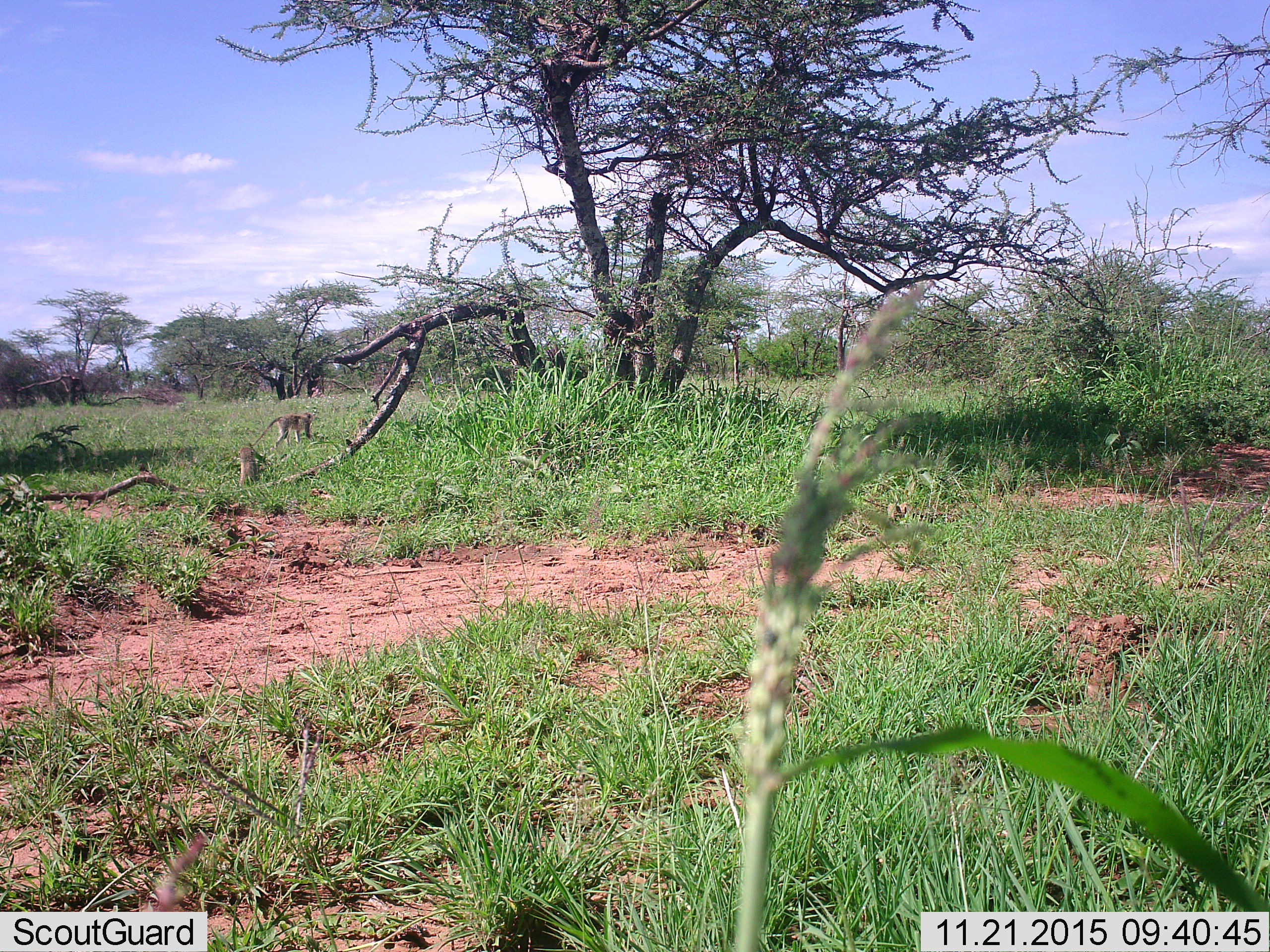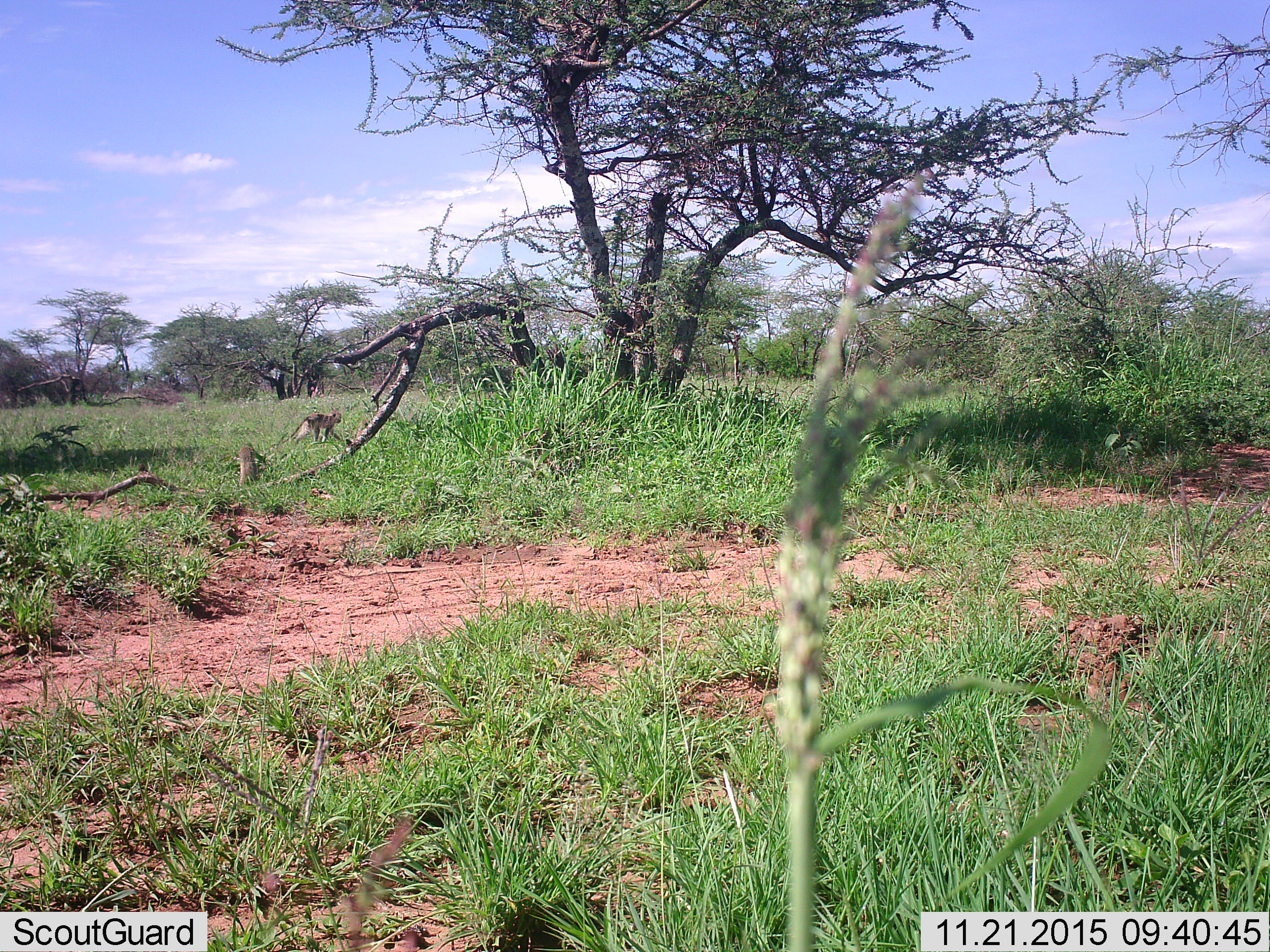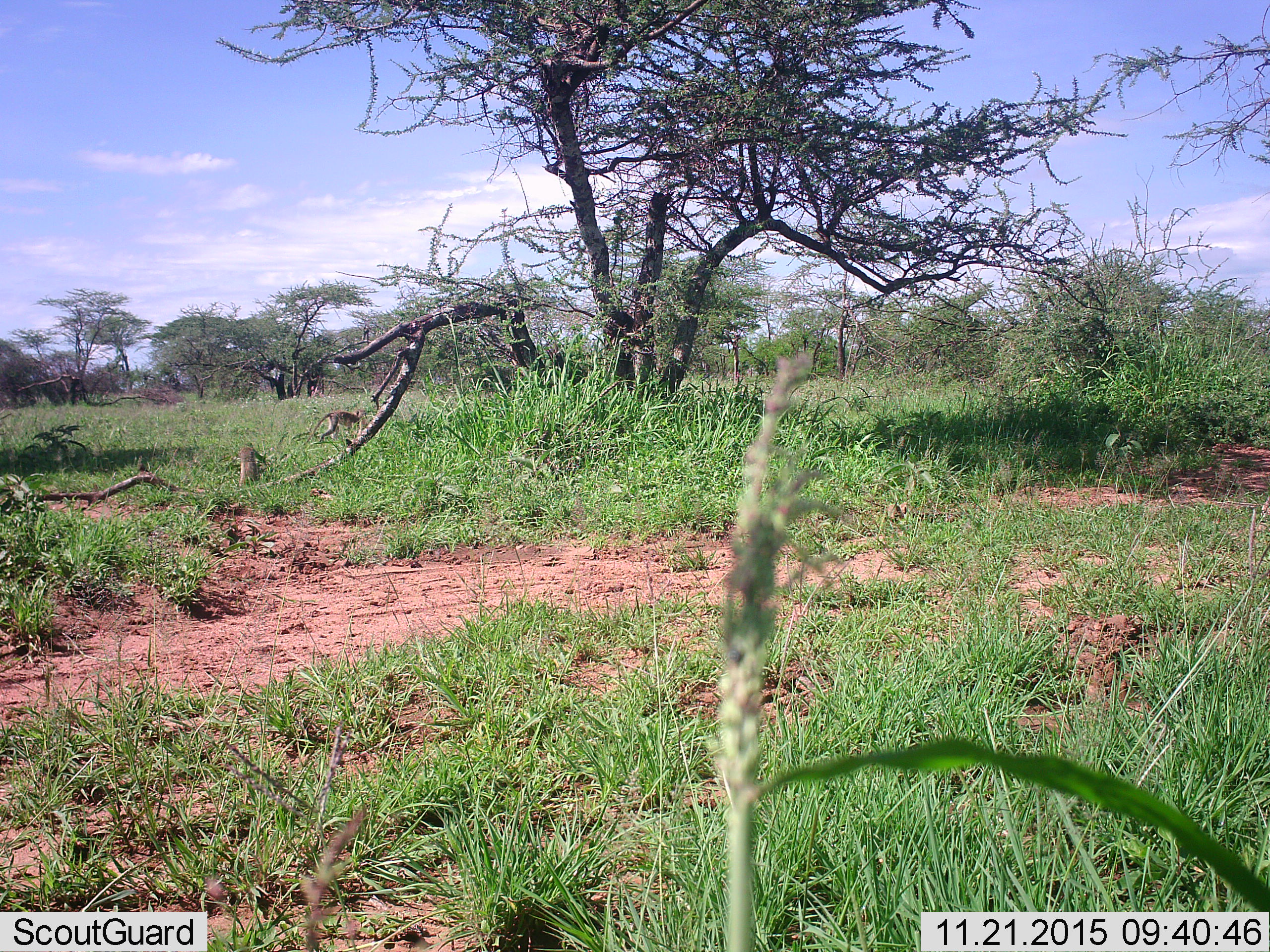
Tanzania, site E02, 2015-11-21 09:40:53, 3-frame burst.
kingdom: Animalia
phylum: Chordata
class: Mammalia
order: Primates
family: Cercopithecidae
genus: Chlorocebus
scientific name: Chlorocebus pygerythrus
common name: vervet monkey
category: monkeyvervet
Monkeyvervet (vervet monkey) (Chlorocebus pygerythrus), count 2. Behavior (volunteer vote fractions): standing 10%, resting 40%, moving 90%, interacting 0%. Young present (vote fraction): 20%. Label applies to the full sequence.